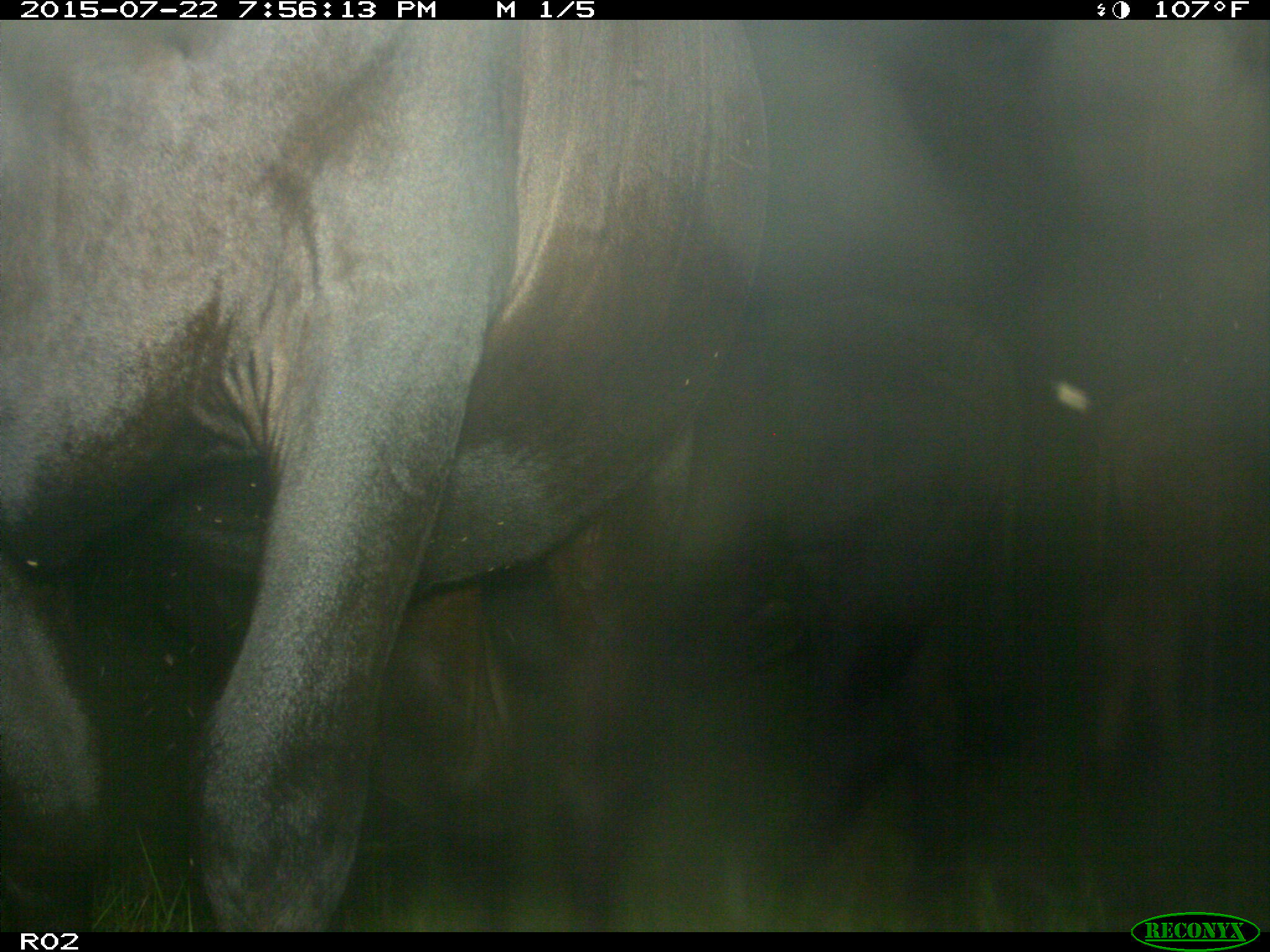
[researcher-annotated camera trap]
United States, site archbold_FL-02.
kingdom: Animalia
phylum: Chordata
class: Mammalia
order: Artiodactyla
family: Bovidae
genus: Bos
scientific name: Bos taurus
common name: domestic cow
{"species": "Bos taurus (domestic cow)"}